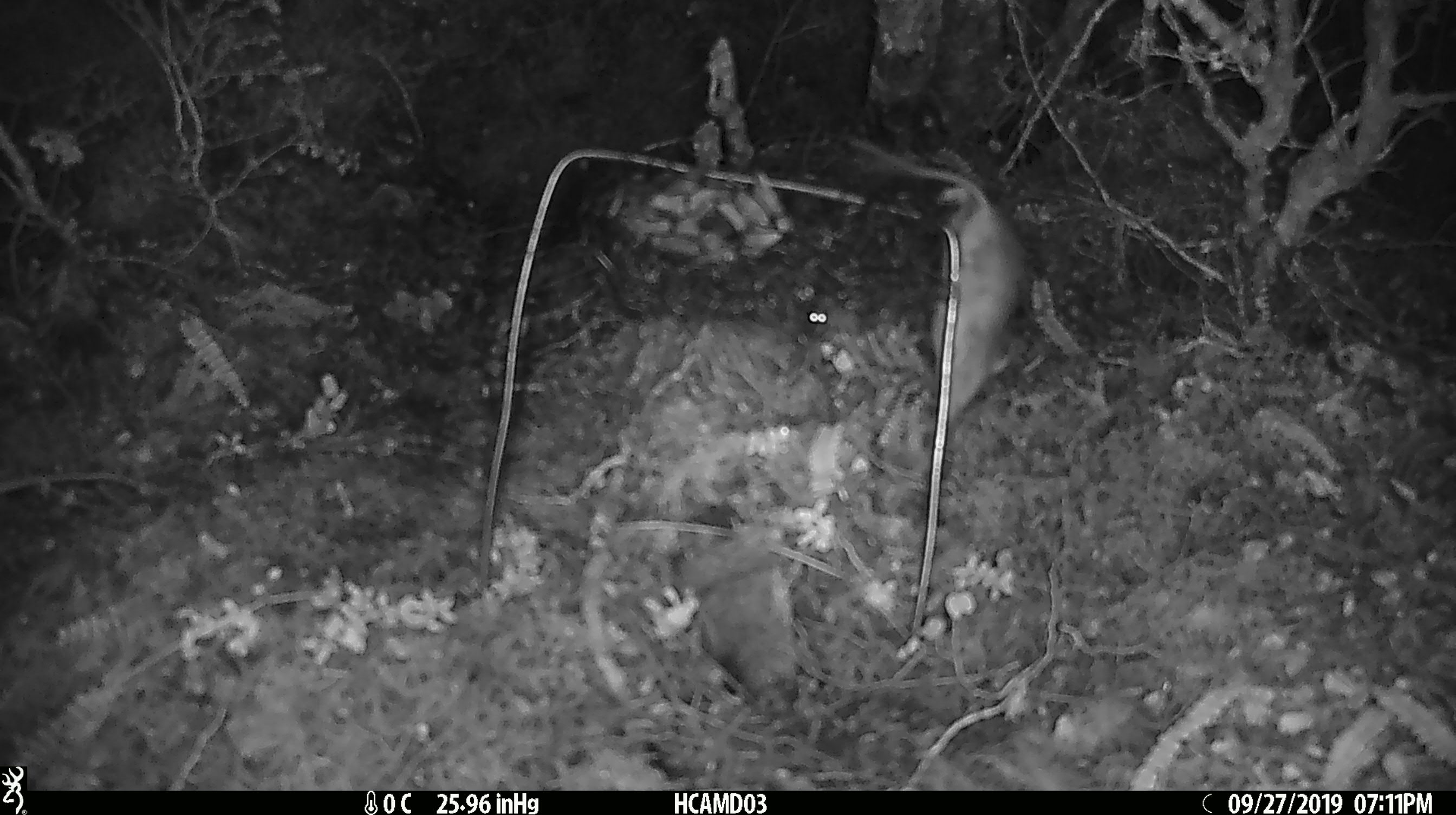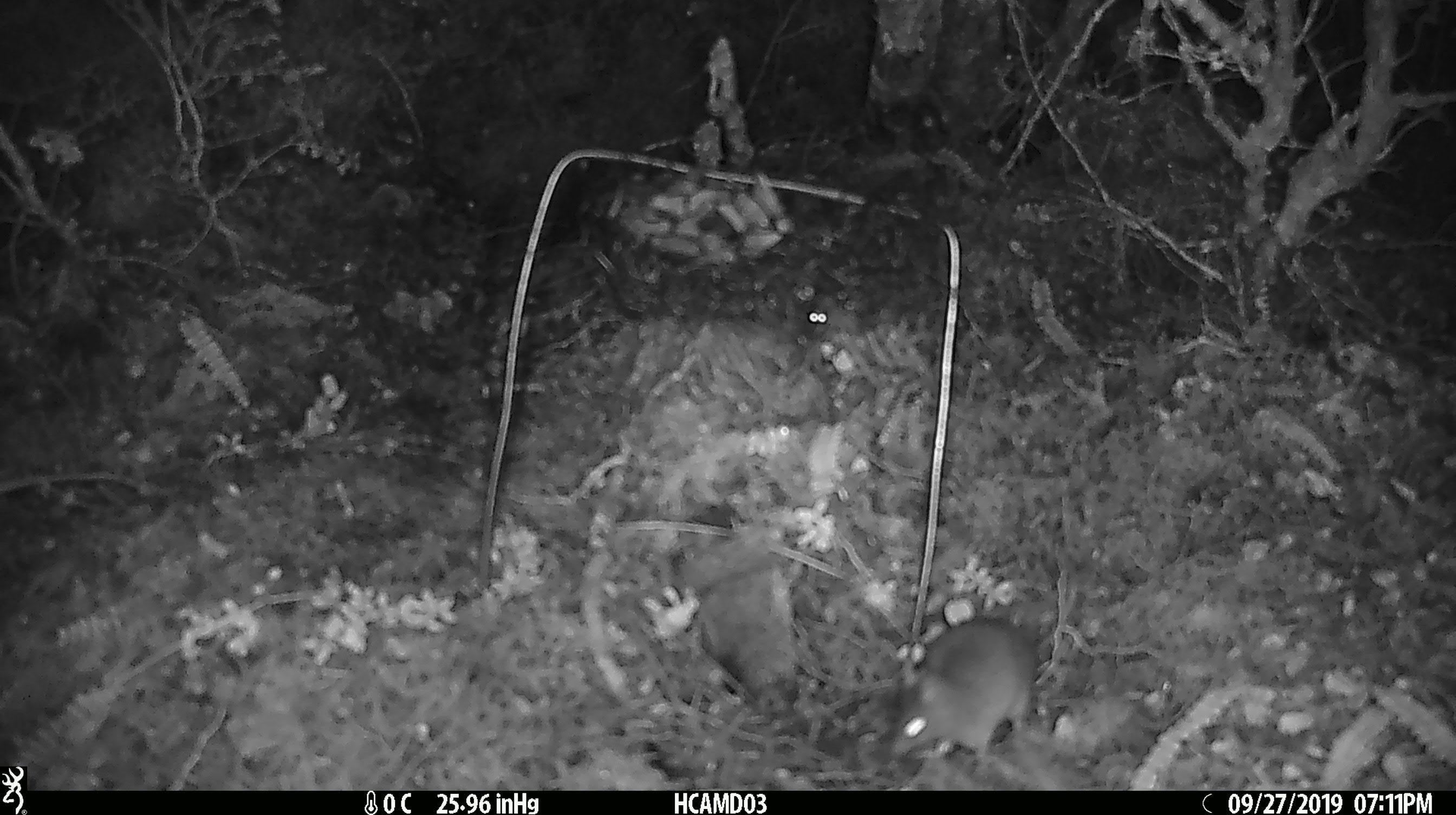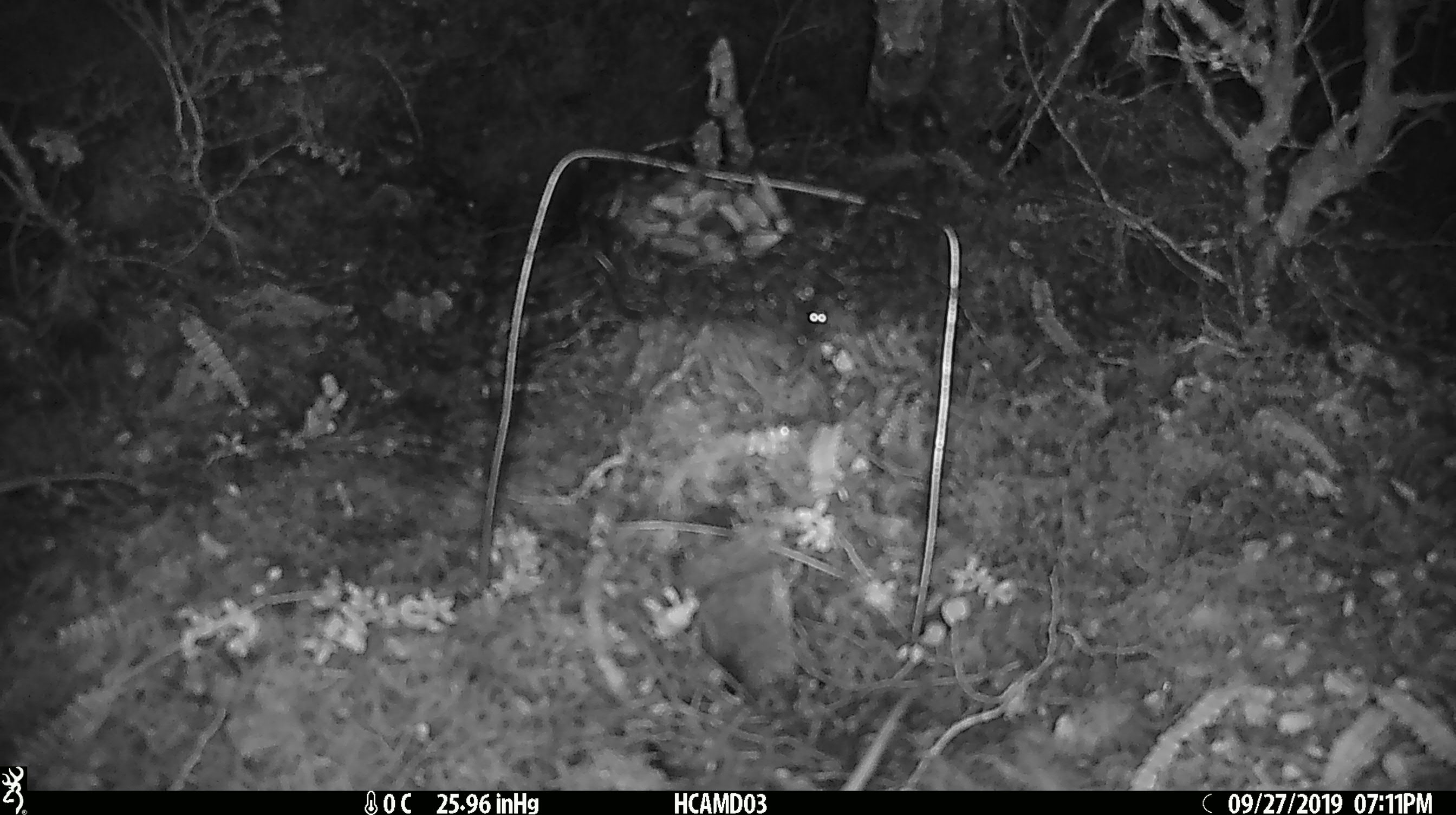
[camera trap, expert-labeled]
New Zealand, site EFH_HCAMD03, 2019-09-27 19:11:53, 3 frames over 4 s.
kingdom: Animalia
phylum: Chordata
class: Mammalia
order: Rodentia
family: Muridae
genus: Mus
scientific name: Mus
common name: mouse